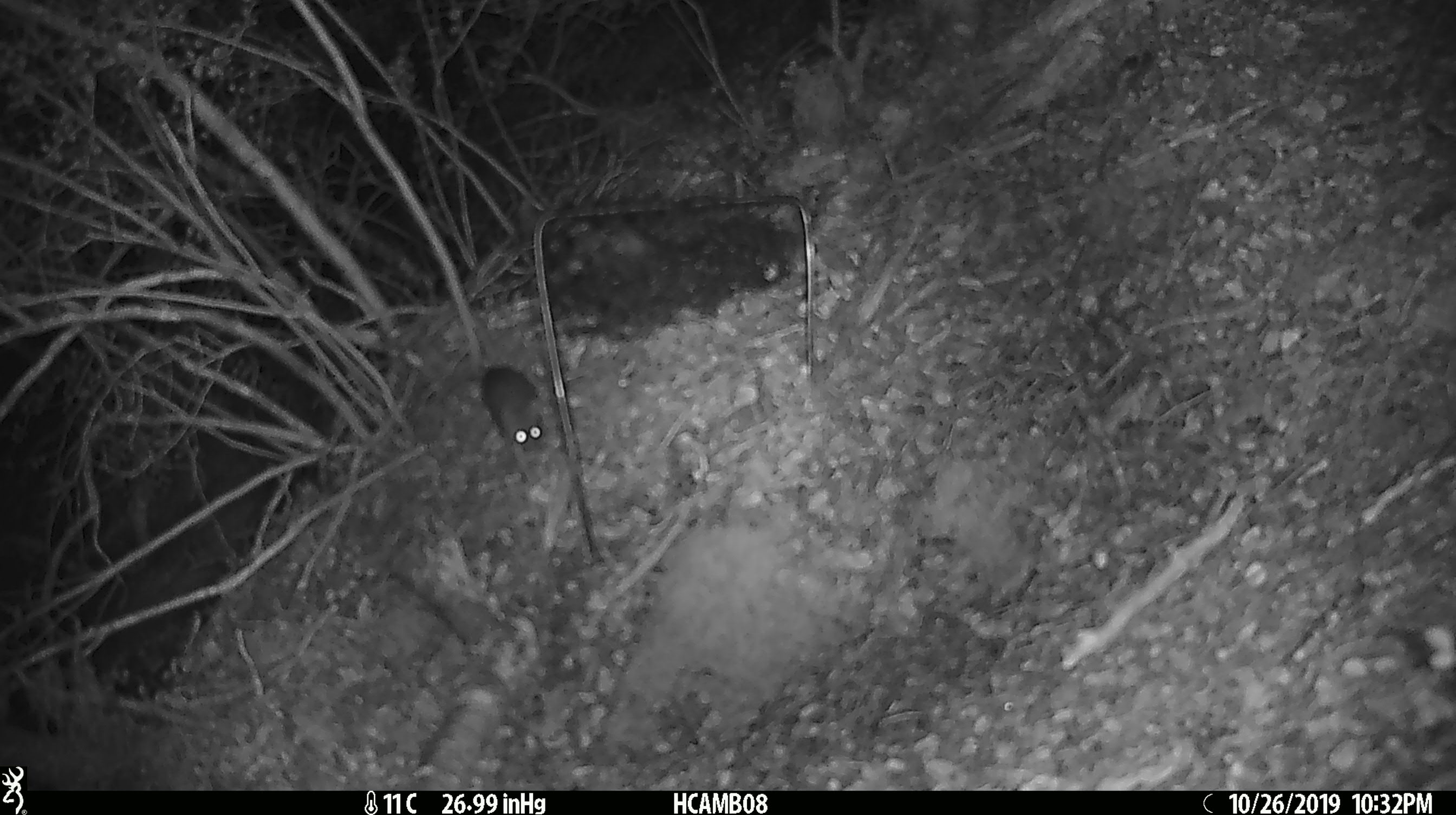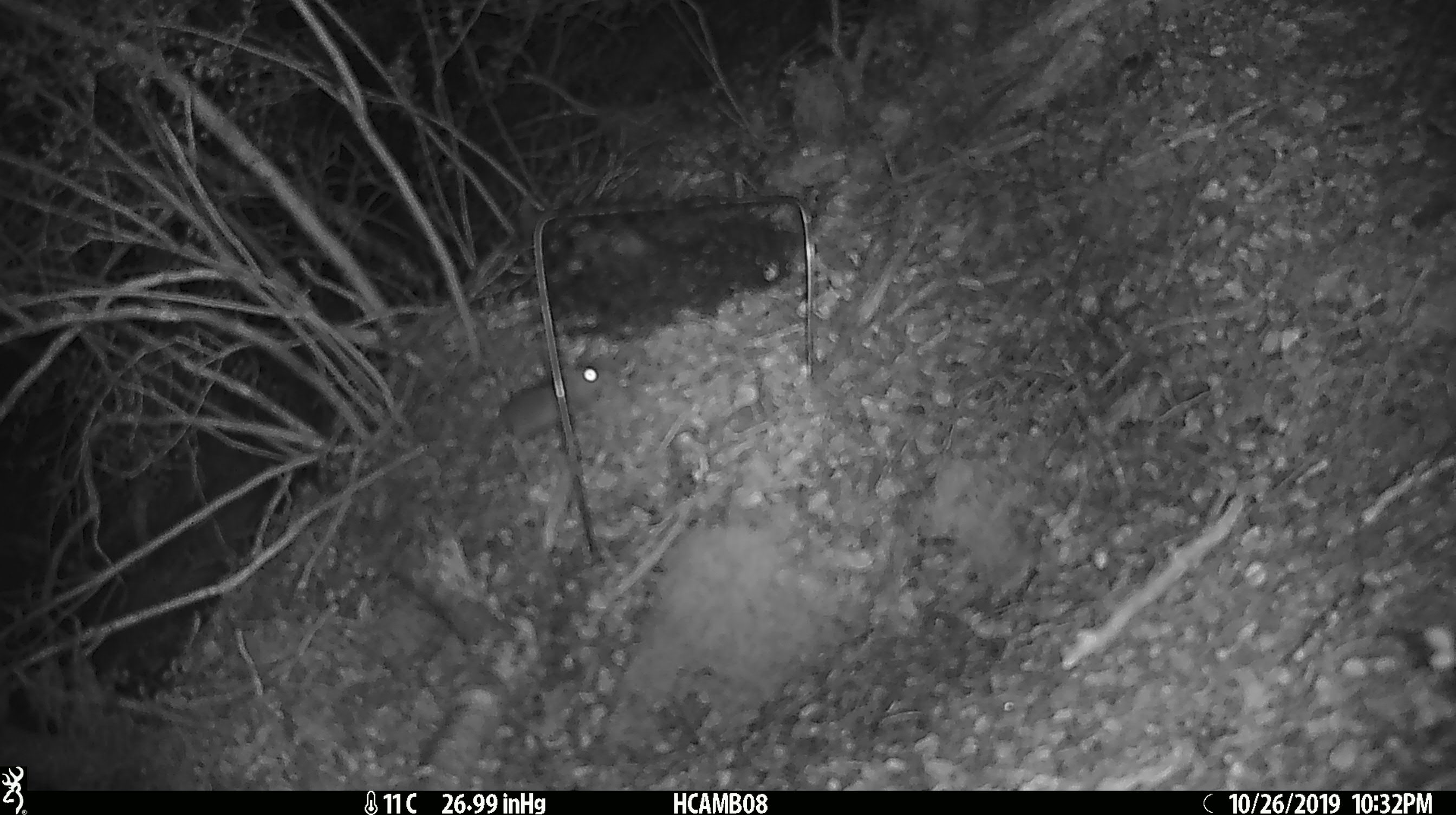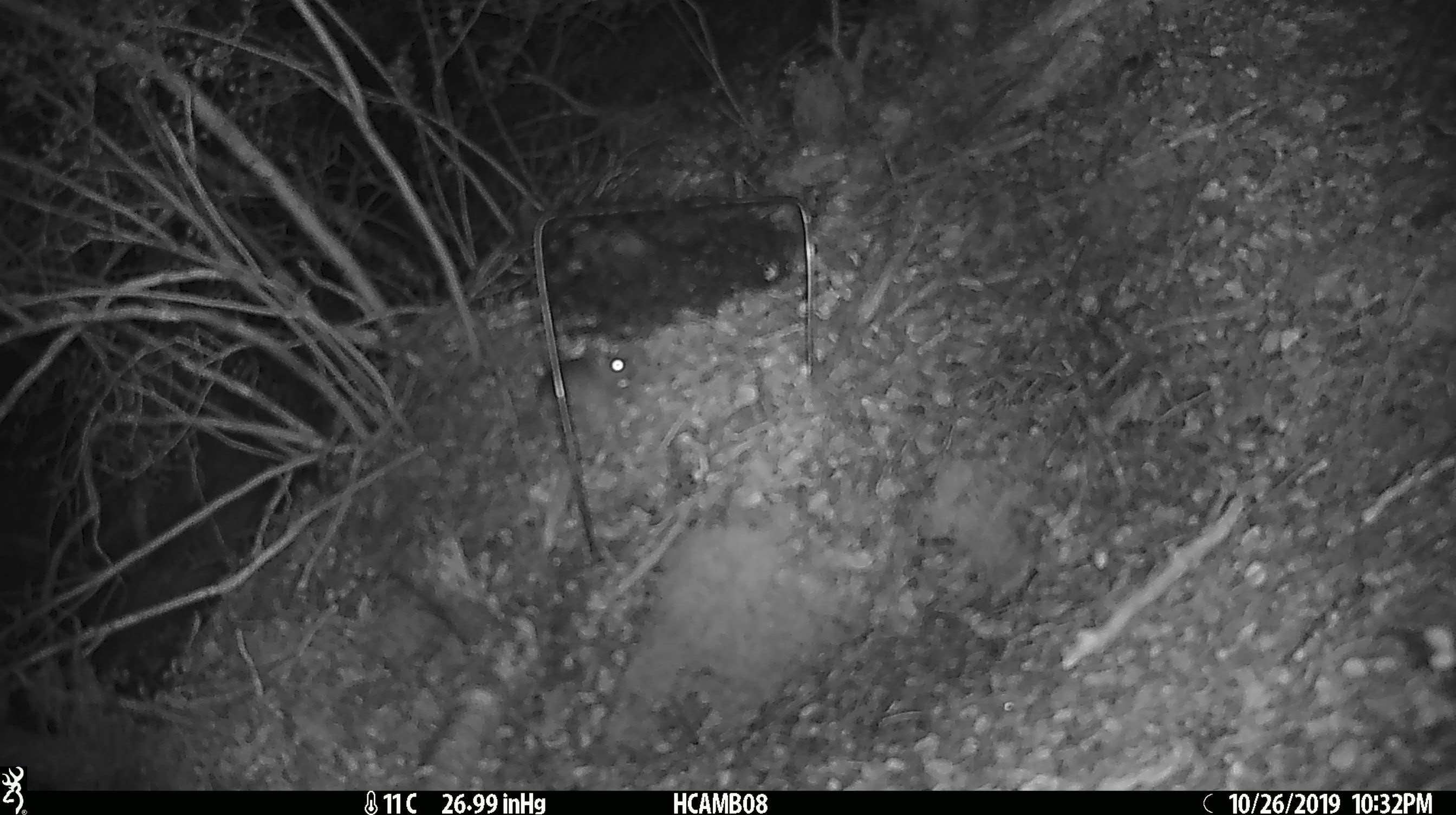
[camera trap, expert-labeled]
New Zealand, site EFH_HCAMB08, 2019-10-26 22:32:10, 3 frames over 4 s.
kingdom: Animalia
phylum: Chordata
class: Mammalia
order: Rodentia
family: Muridae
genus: Mus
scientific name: Mus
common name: mouse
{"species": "mouse (Mus)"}